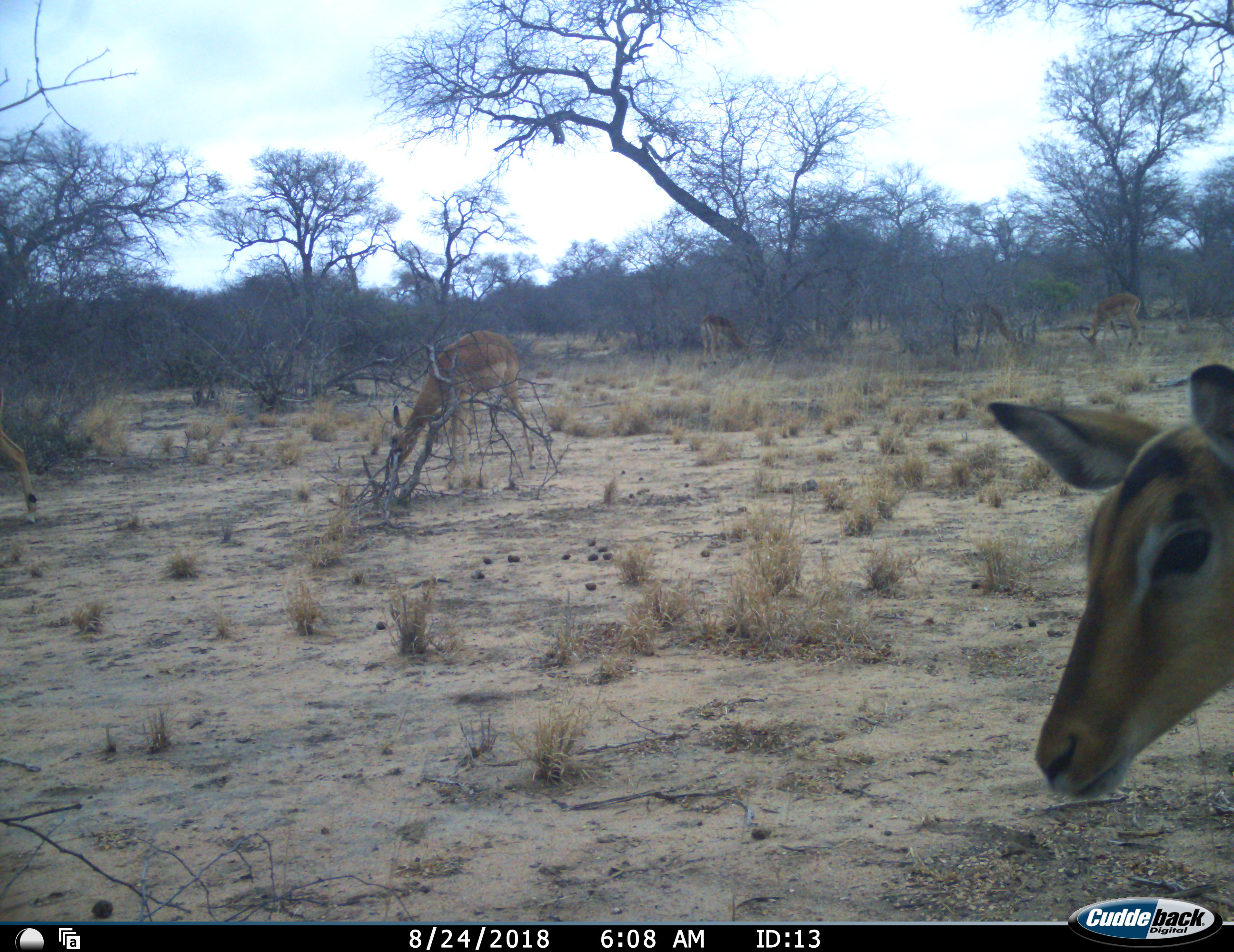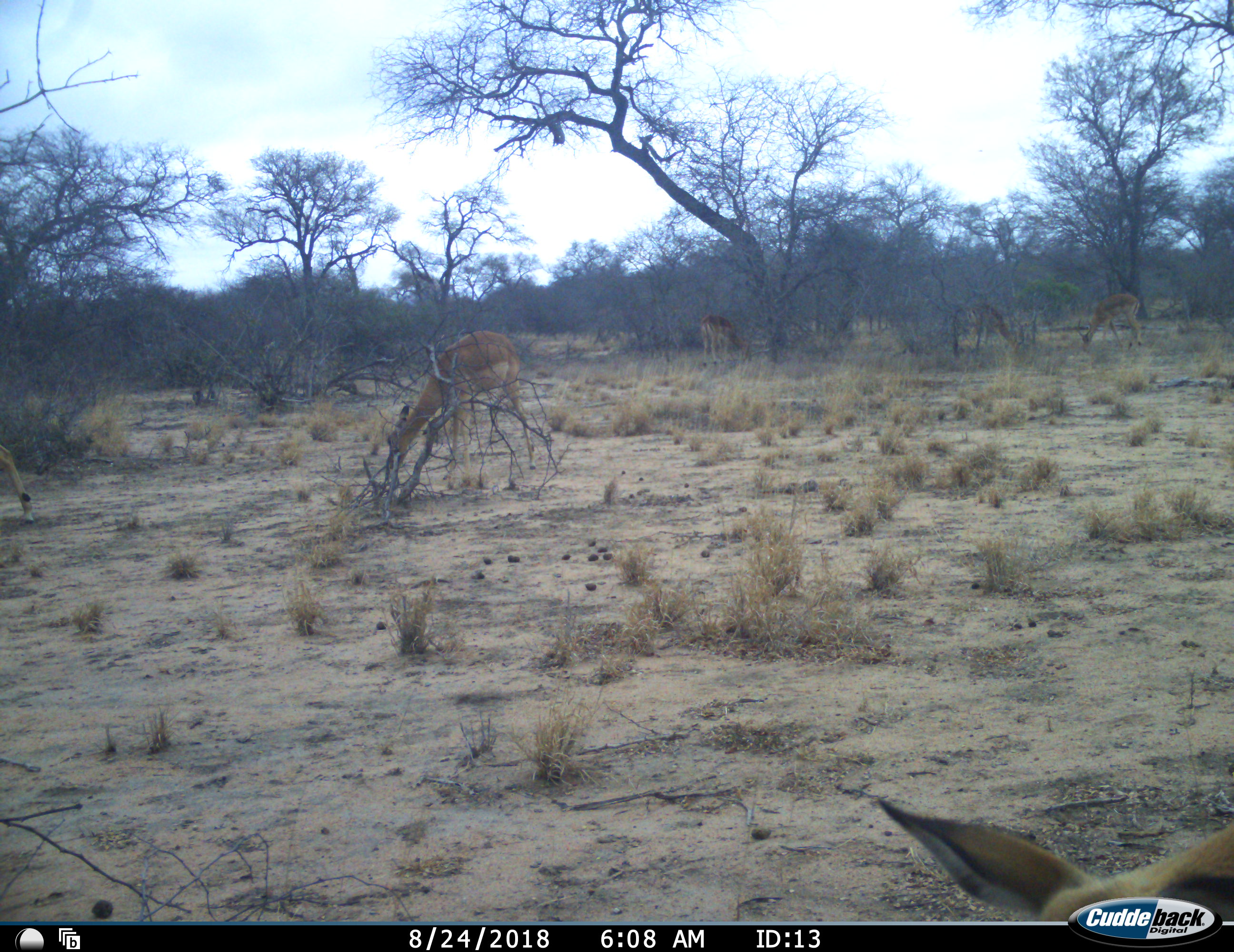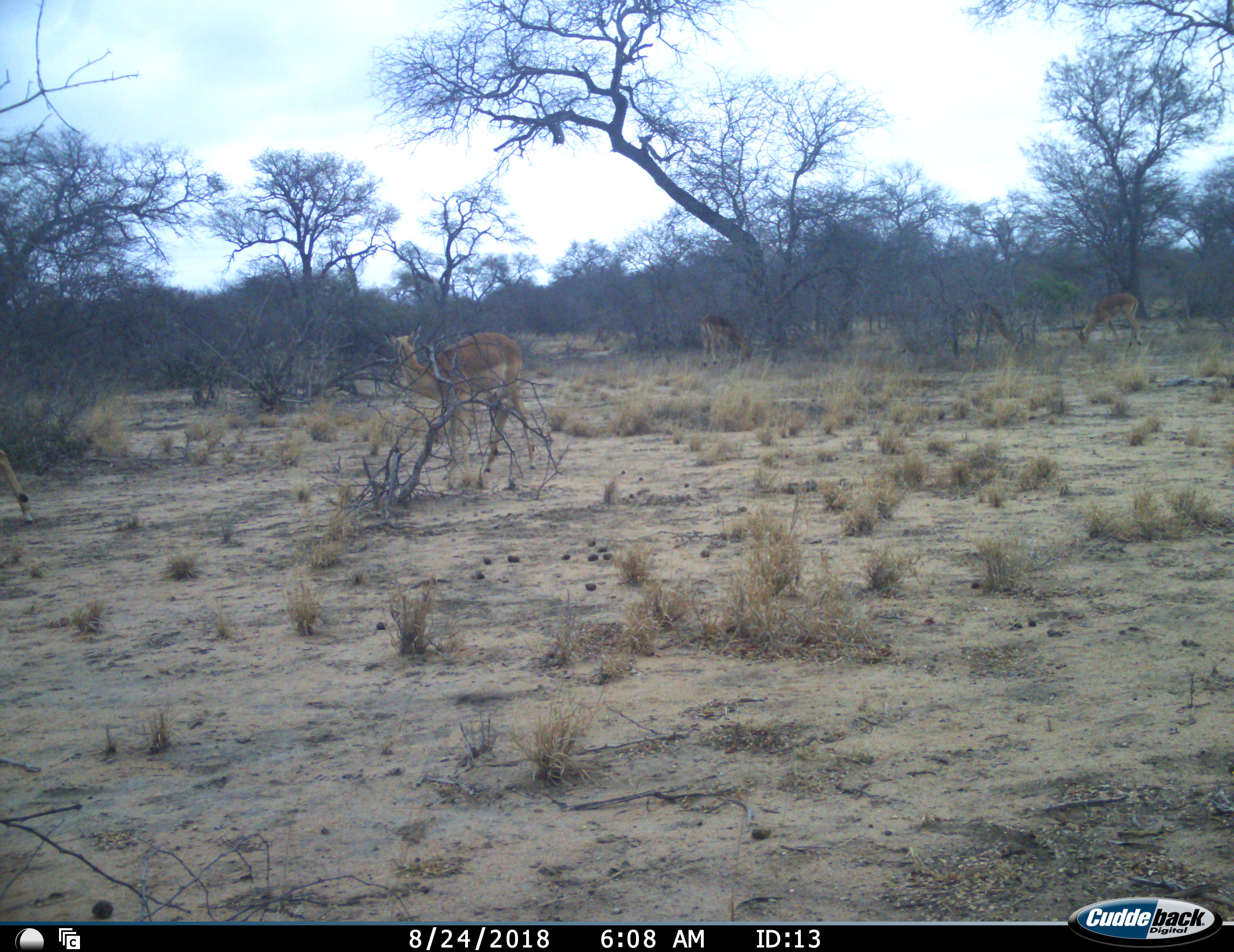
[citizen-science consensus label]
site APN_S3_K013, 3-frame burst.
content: unidentified animal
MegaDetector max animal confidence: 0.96